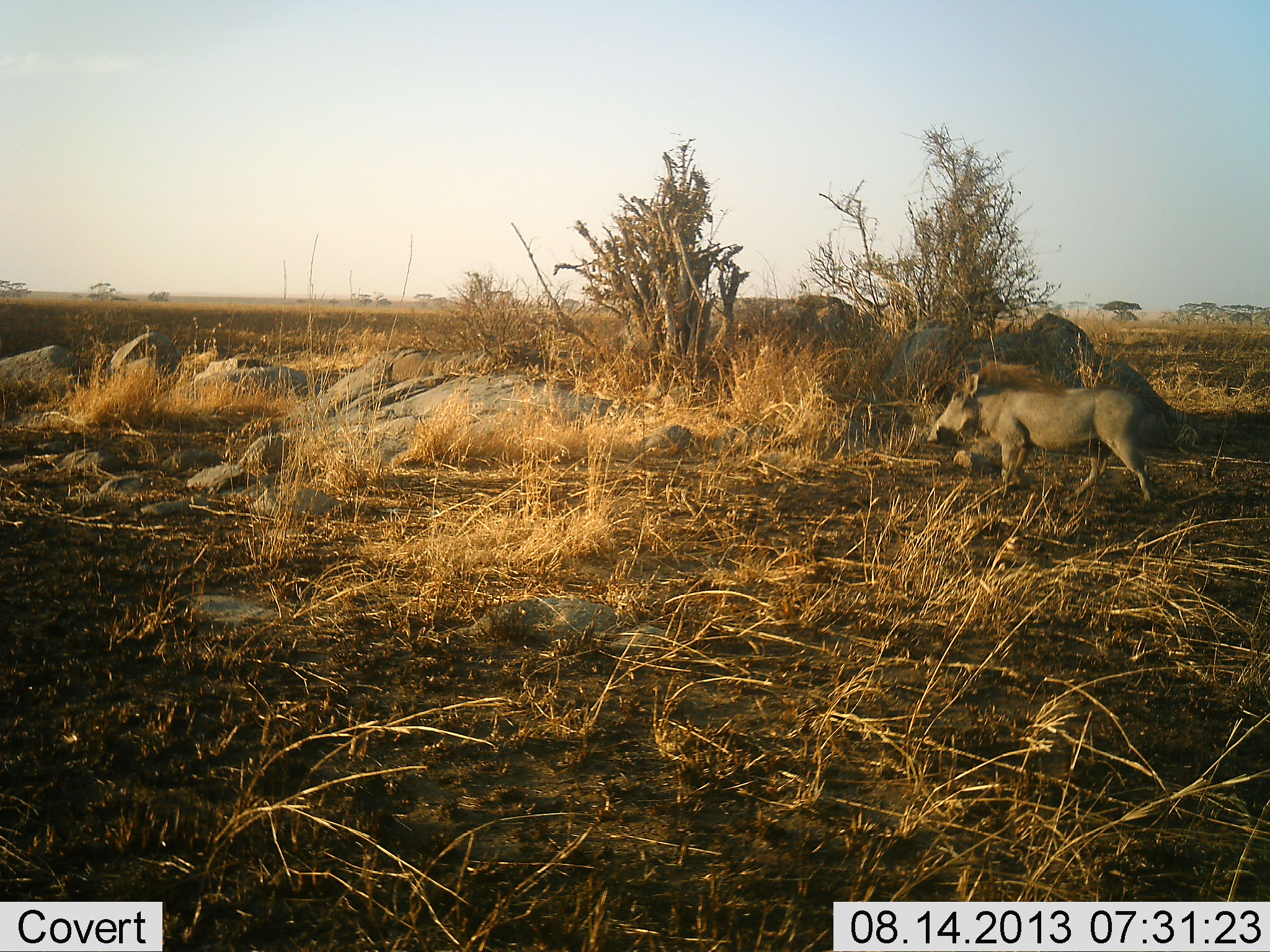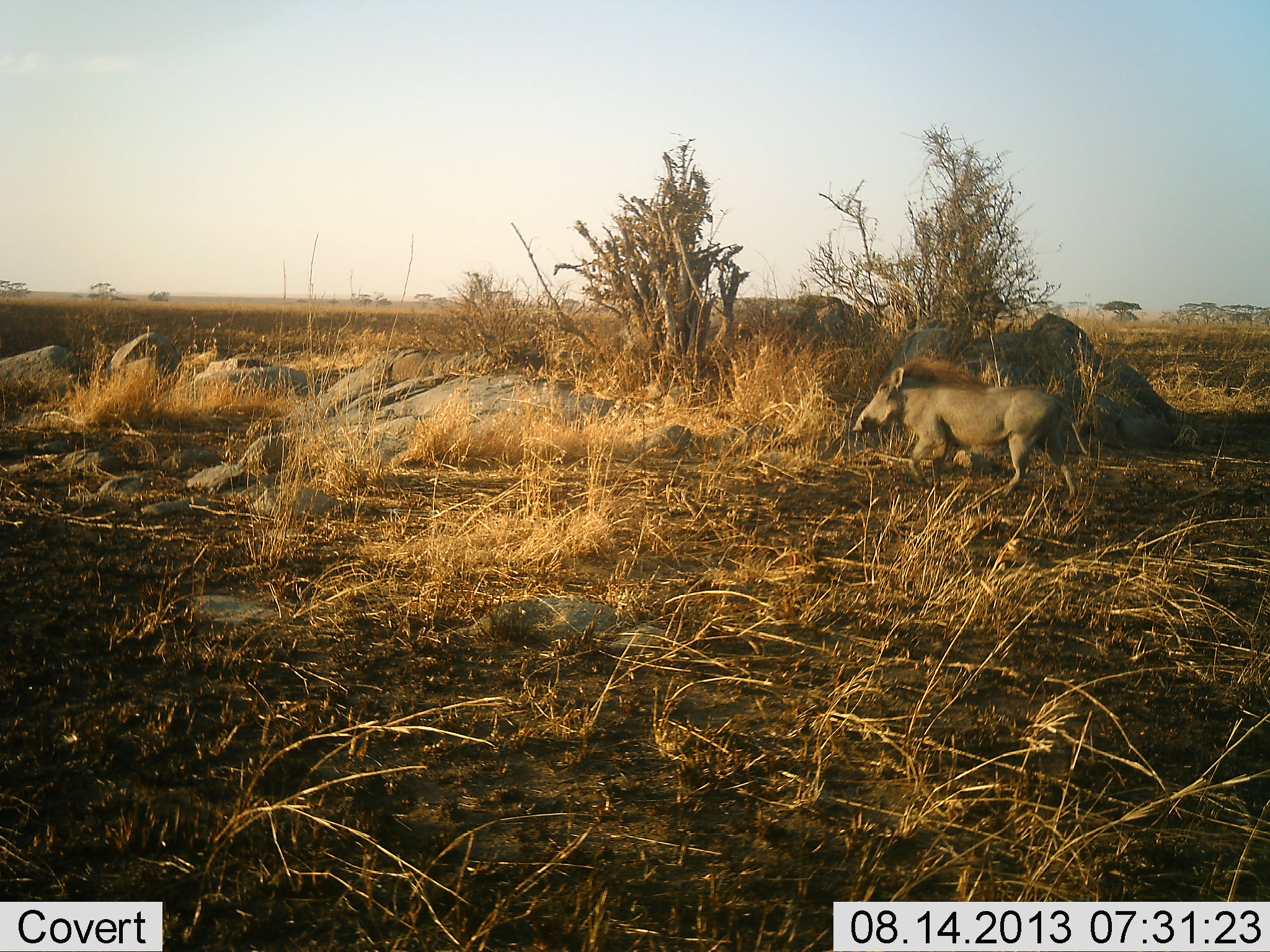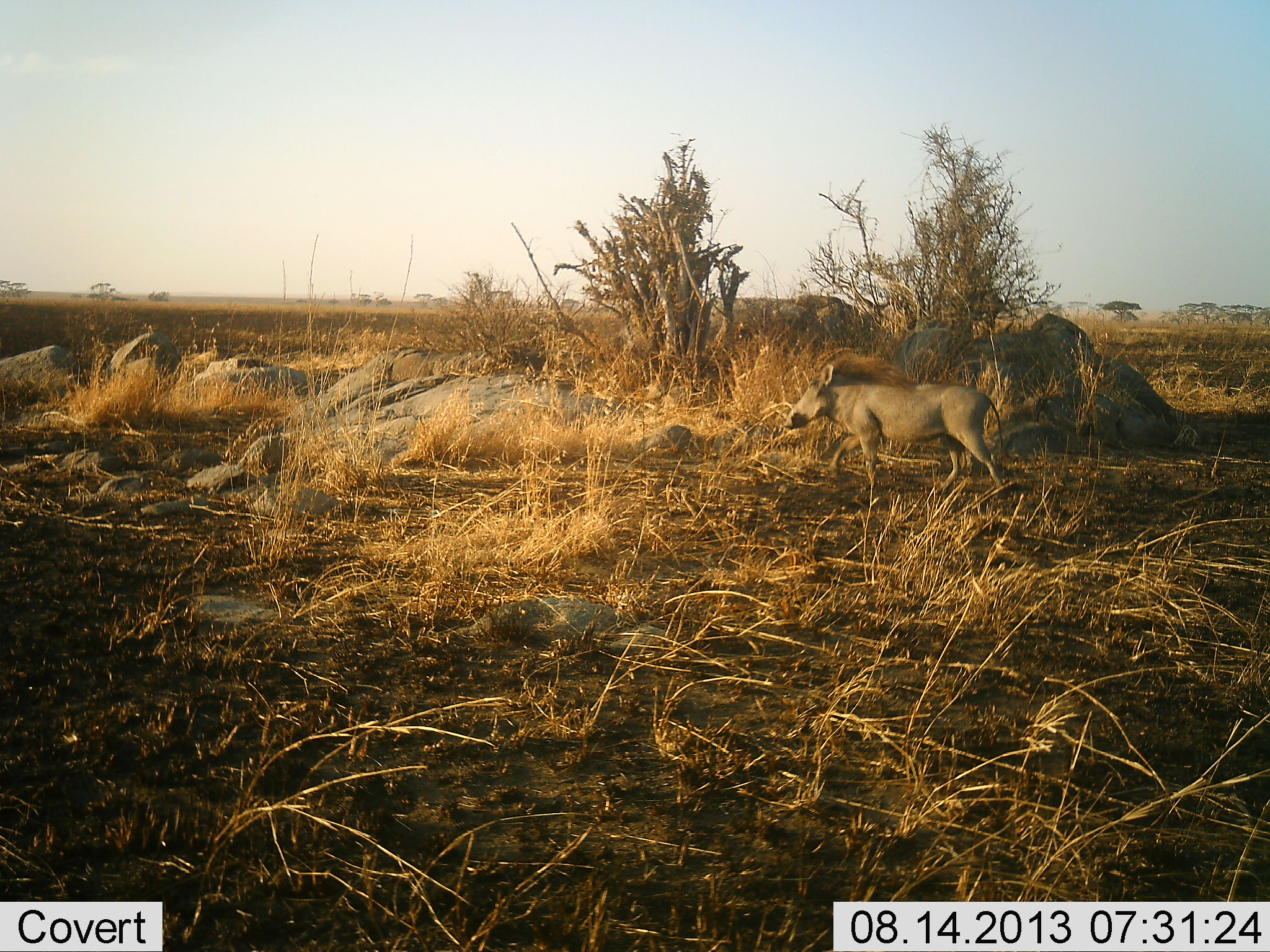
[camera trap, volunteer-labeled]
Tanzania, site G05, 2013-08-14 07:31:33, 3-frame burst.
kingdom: Animalia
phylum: Chordata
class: Mammalia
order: Artiodactyla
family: Suidae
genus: Phacochoerus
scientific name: Phacochoerus africanus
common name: warthog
Warthog (Phacochoerus africanus), count 1. Behavior (volunteer vote fractions): standing 0%, resting 0%, moving 100%, interacting 0%. Young present (vote fraction): 0%. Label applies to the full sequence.